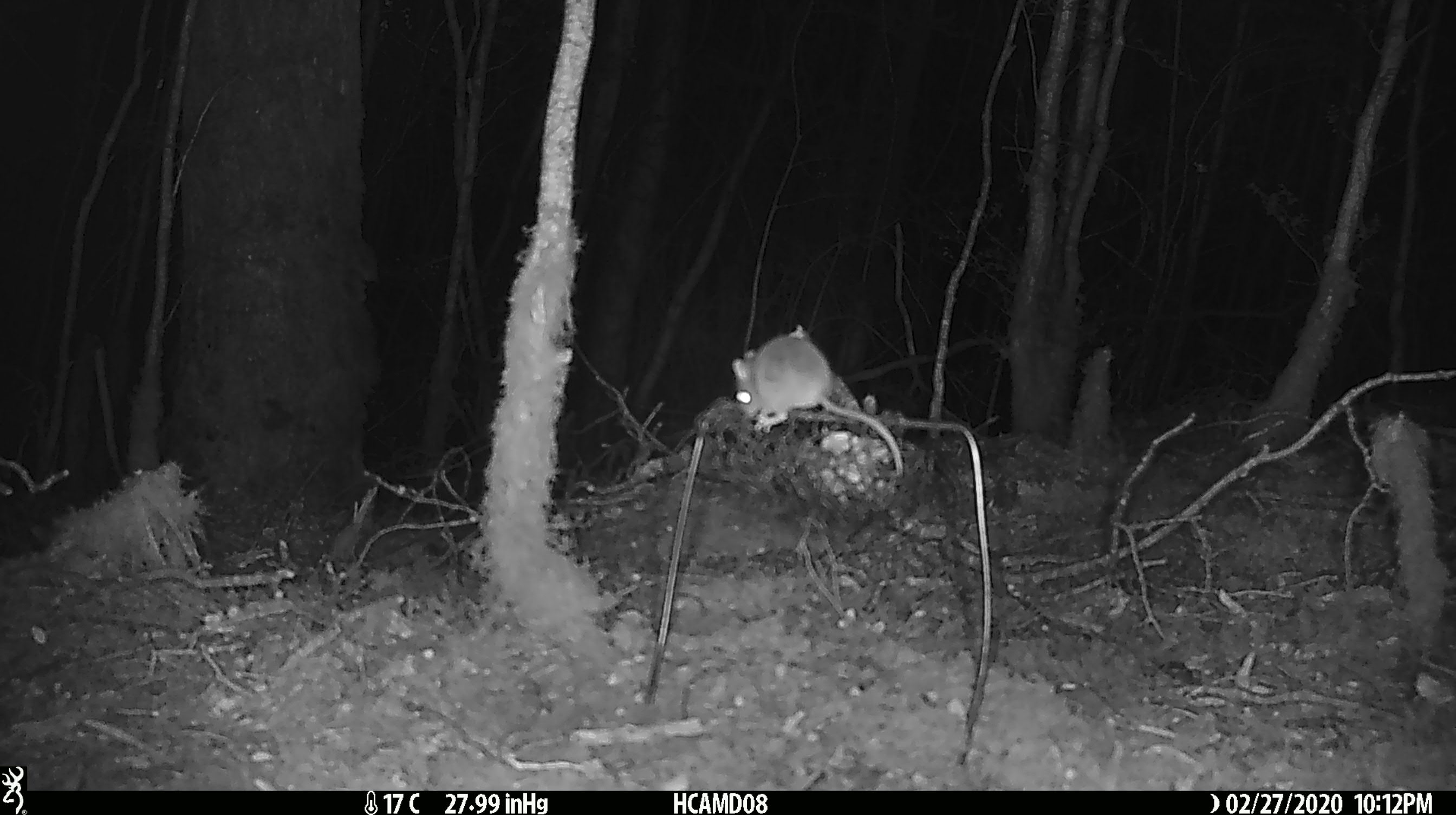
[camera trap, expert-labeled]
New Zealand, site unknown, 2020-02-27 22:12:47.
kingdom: Animalia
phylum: Chordata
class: Mammalia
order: Rodentia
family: Muridae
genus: Mus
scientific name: Mus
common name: mouse